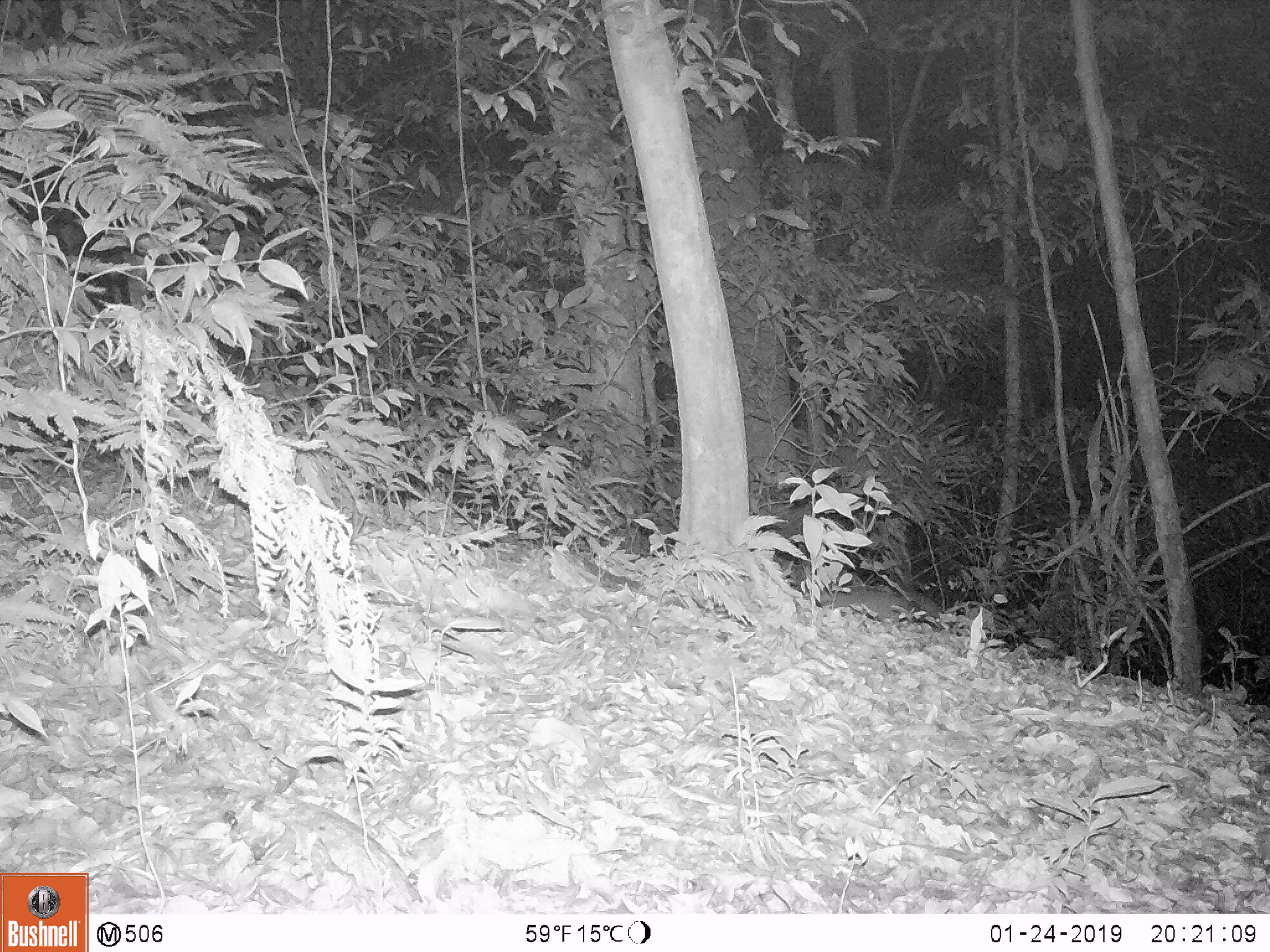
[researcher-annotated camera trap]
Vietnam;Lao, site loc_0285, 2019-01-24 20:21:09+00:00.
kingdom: Animalia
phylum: Chordata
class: Mammalia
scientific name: Mammalia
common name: mammal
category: unidentified small mammal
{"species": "unidentified small mammal (mammal) (Mammalia)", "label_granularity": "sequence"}